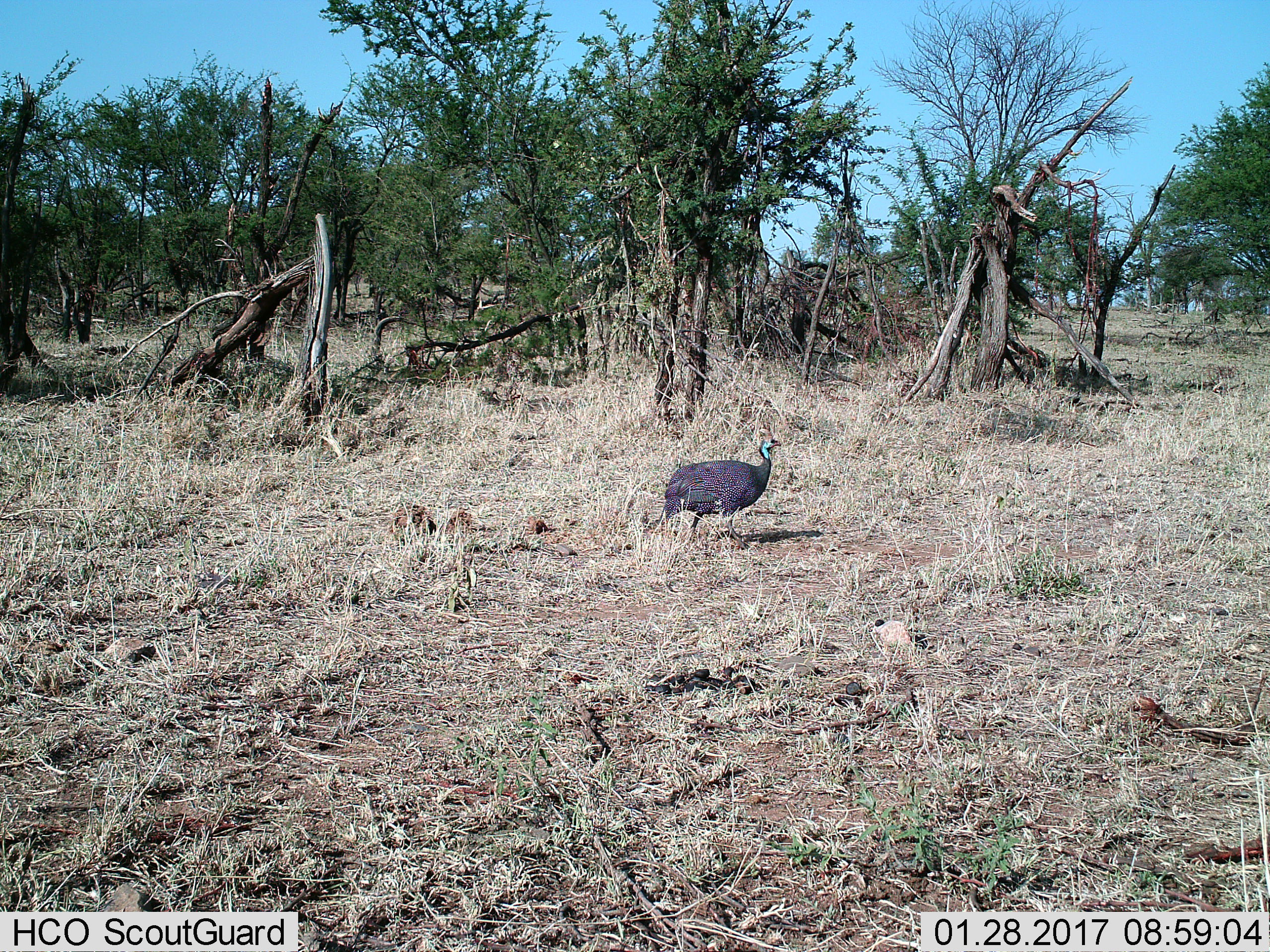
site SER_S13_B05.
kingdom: Animalia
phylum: Chordata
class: Aves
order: Galliformes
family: Numididae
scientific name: Numididae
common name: guineafowl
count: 1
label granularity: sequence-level